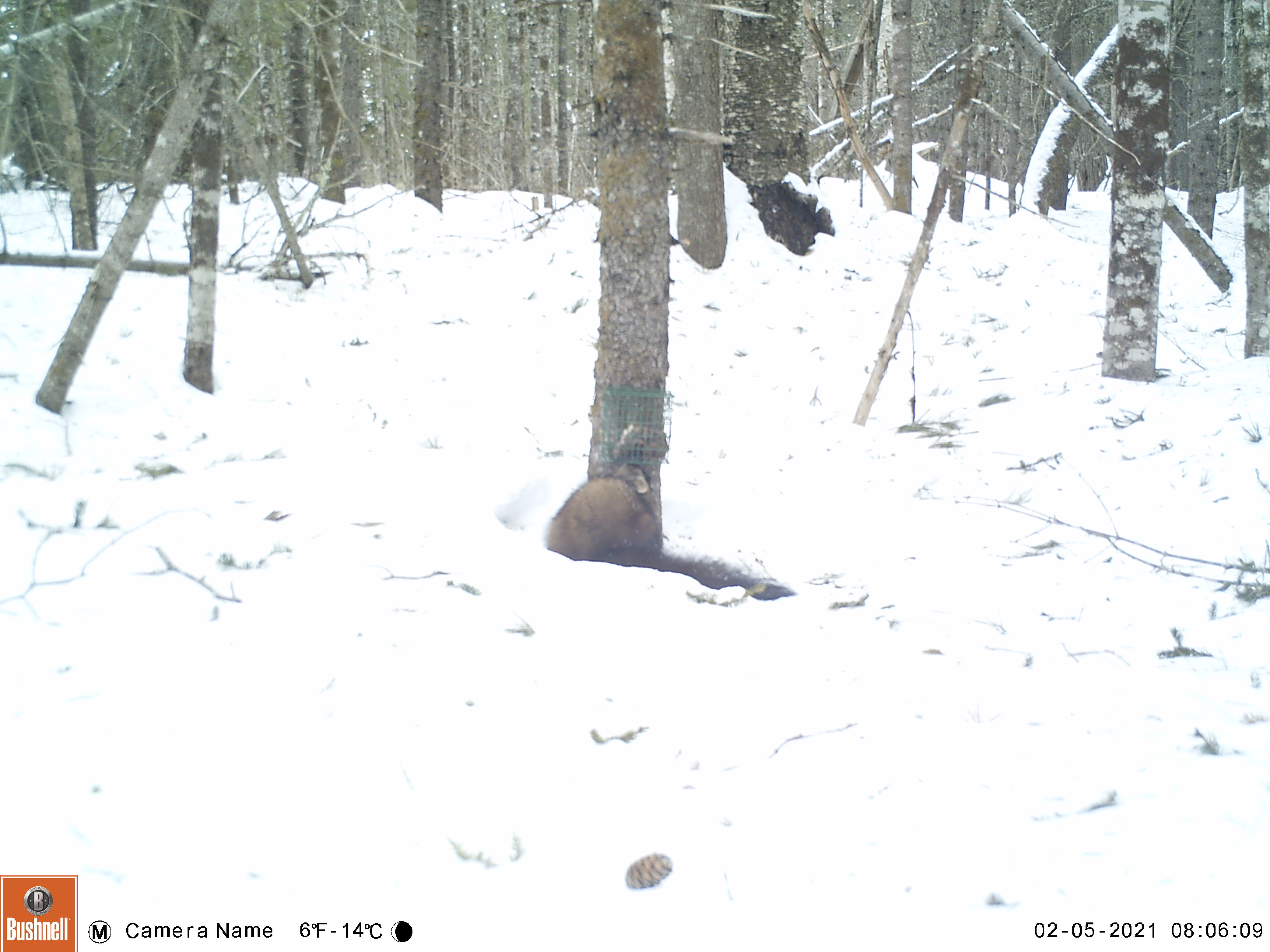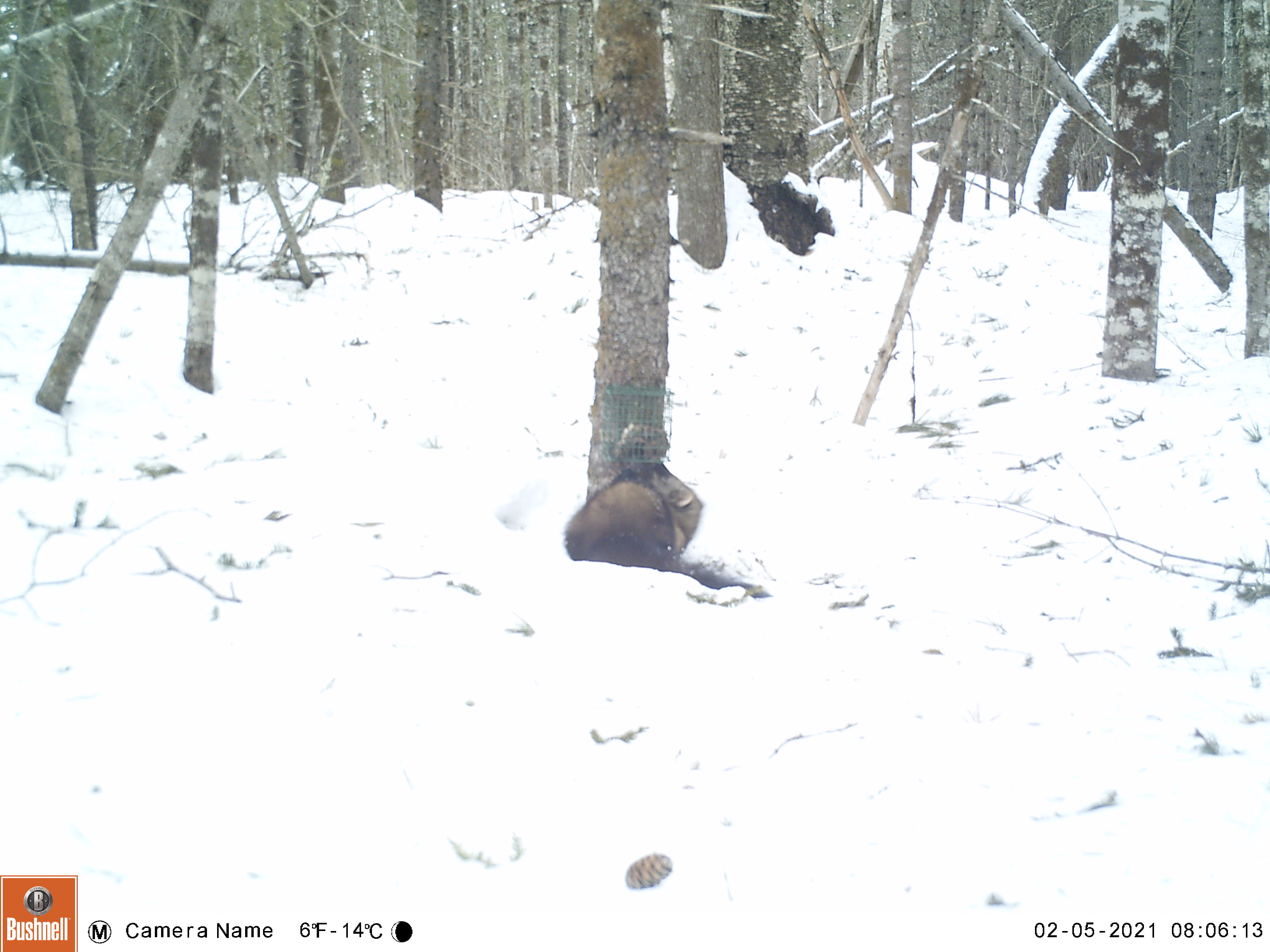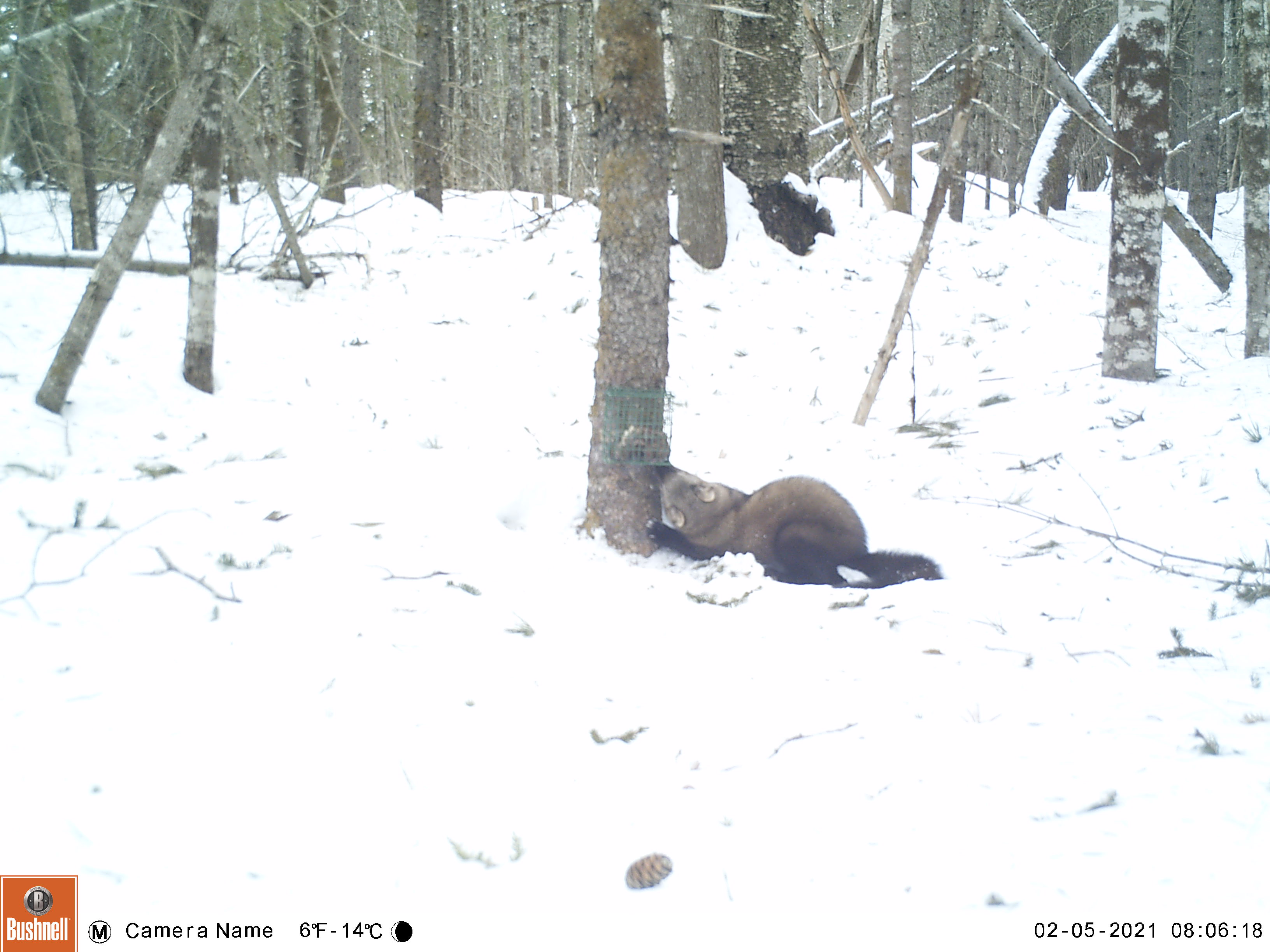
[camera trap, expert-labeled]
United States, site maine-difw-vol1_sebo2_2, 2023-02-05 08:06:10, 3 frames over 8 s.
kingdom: Animalia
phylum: Chordata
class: Mammalia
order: Carnivora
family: Mustelidae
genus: Pekania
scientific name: Pekania pennanti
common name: fisher